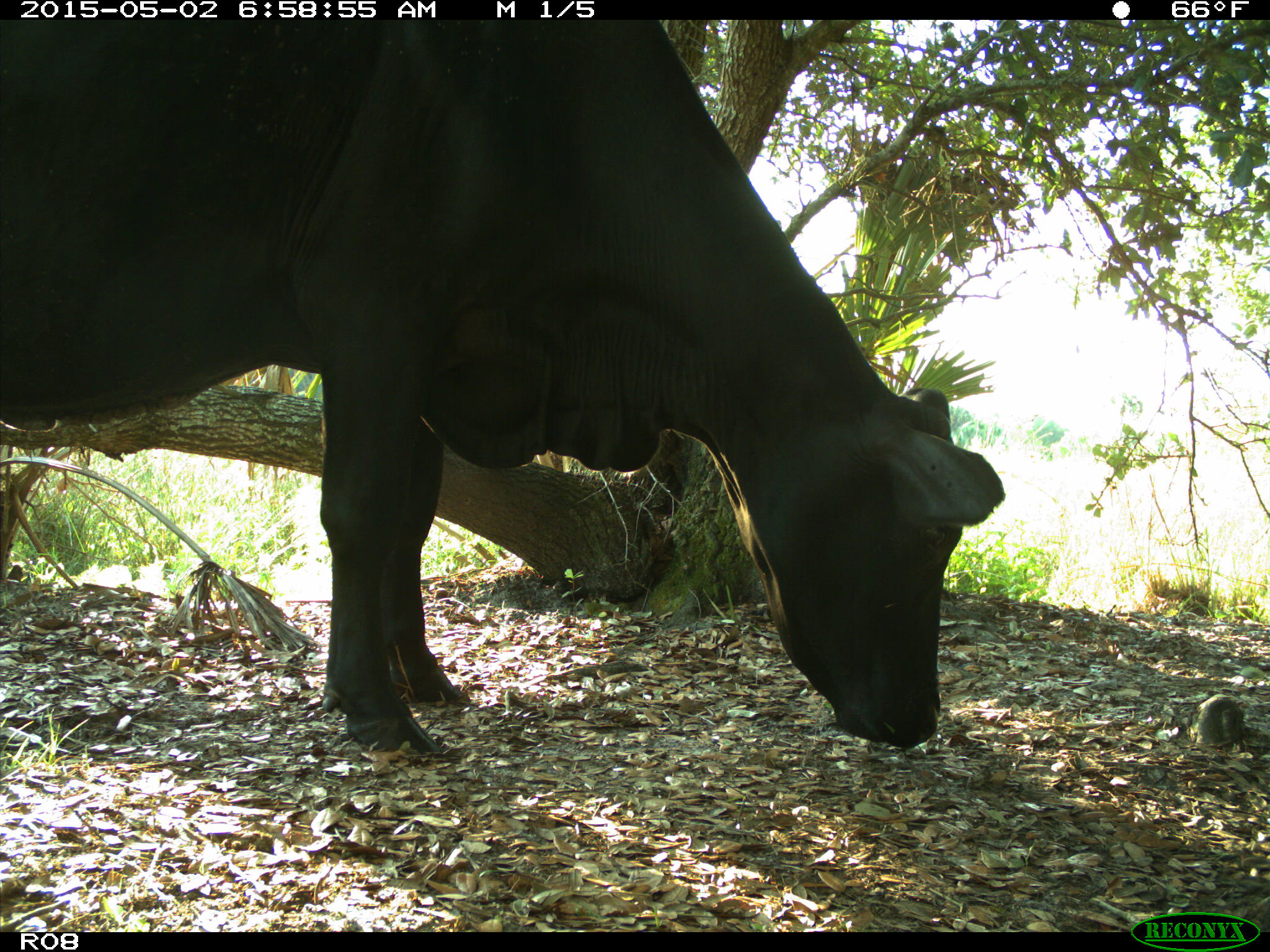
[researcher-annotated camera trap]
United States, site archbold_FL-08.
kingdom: Animalia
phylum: Chordata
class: Mammalia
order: Artiodactyla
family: Bovidae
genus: Bos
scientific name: Bos taurus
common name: domestic cow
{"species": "Bos taurus (domestic cow)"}